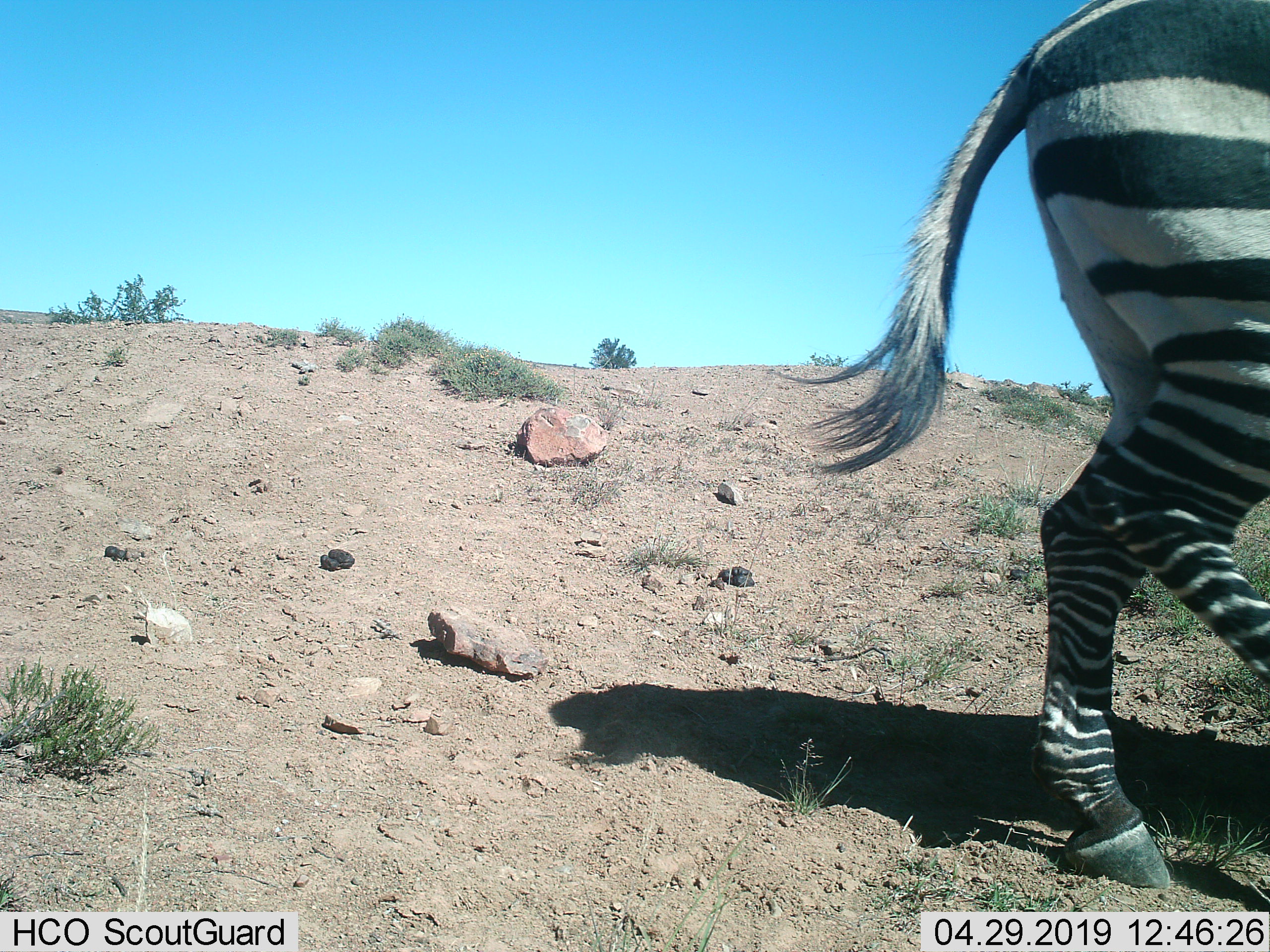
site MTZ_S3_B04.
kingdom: Animalia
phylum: Chordata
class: Mammalia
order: Perissodactyla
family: Equidae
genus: Equus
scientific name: Equus zebra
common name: mountain zebra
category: zebramountain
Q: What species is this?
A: Zebramountain (mountain zebra) (Equus zebra).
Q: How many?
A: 1.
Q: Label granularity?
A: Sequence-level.